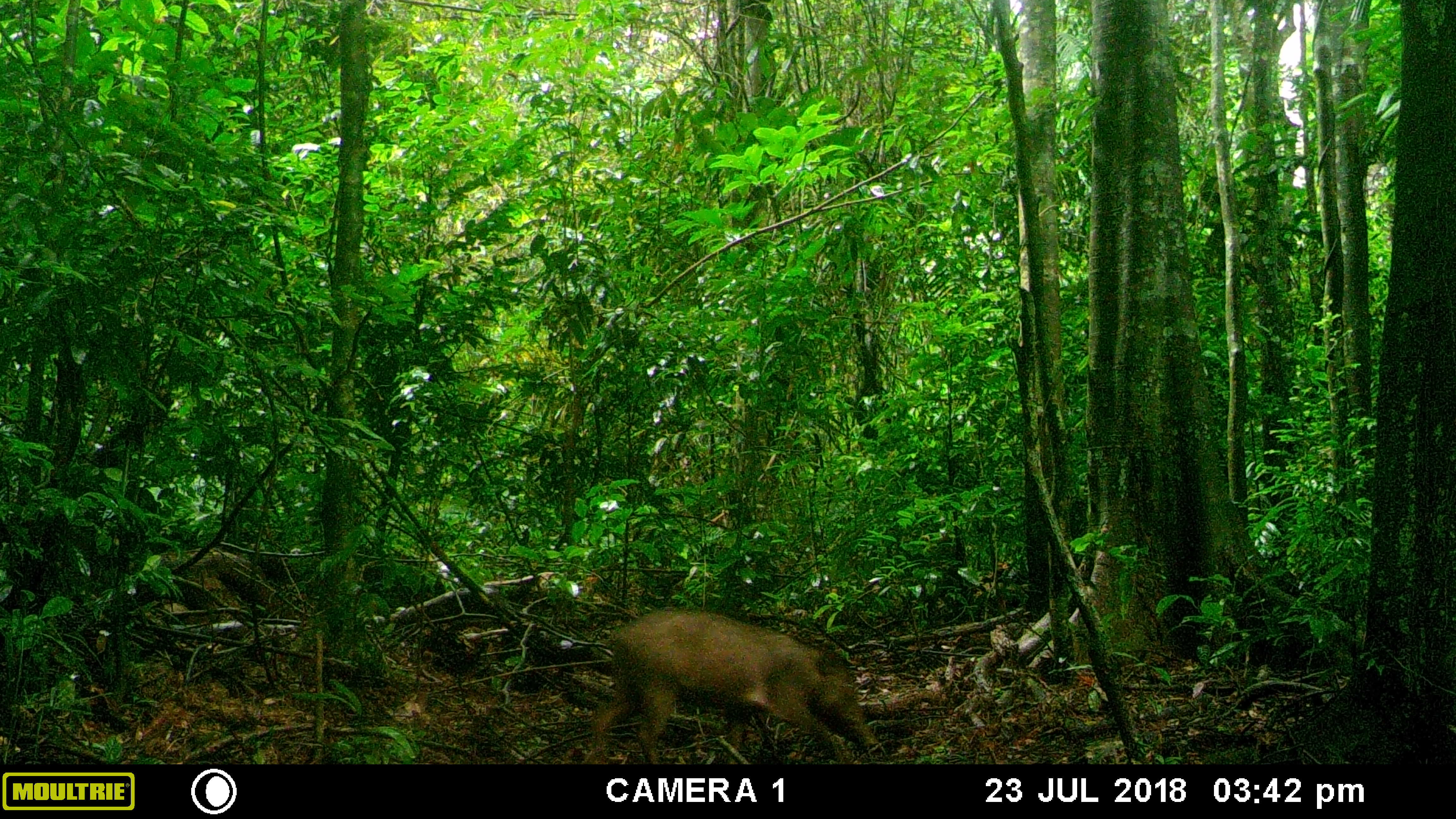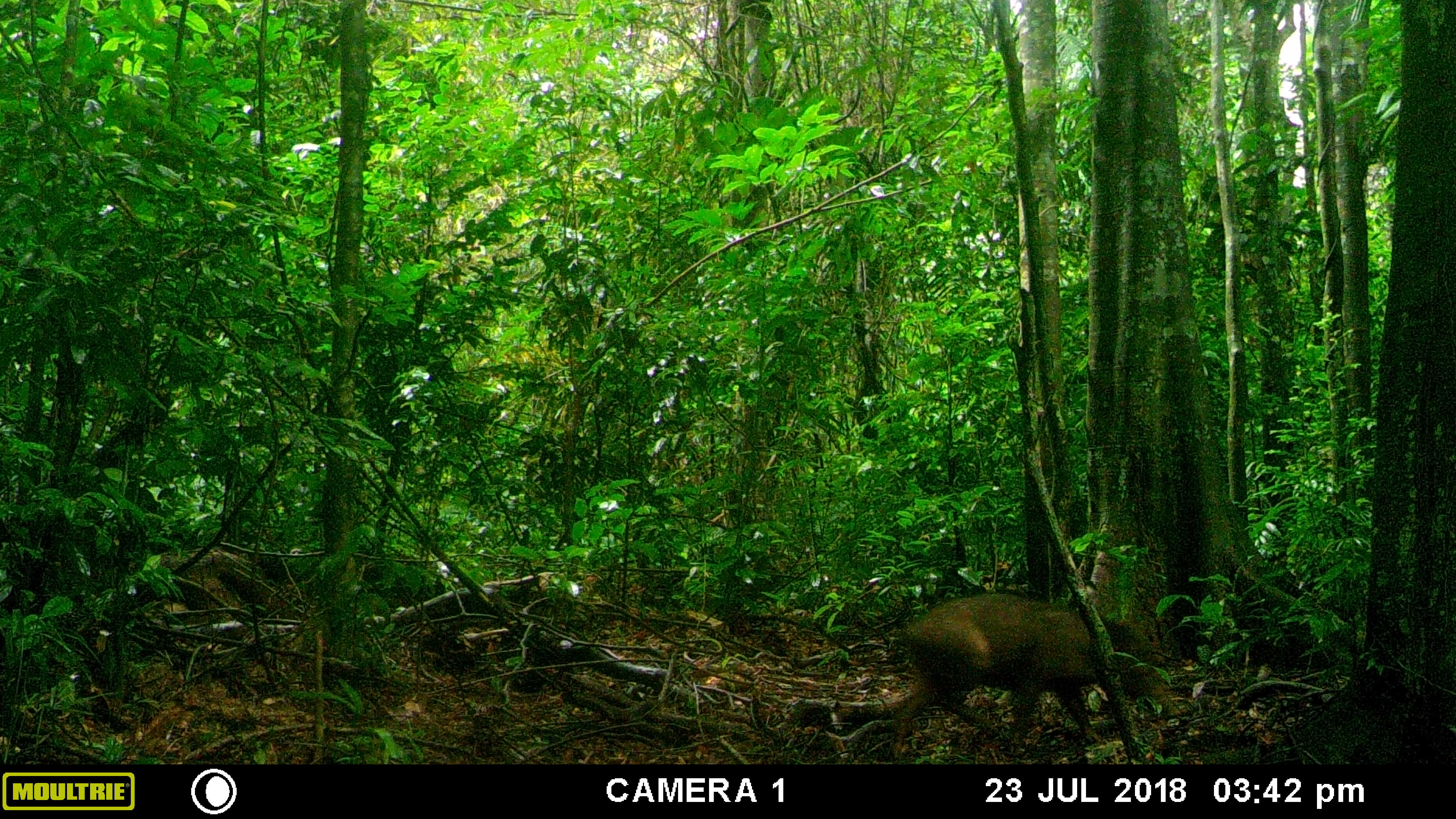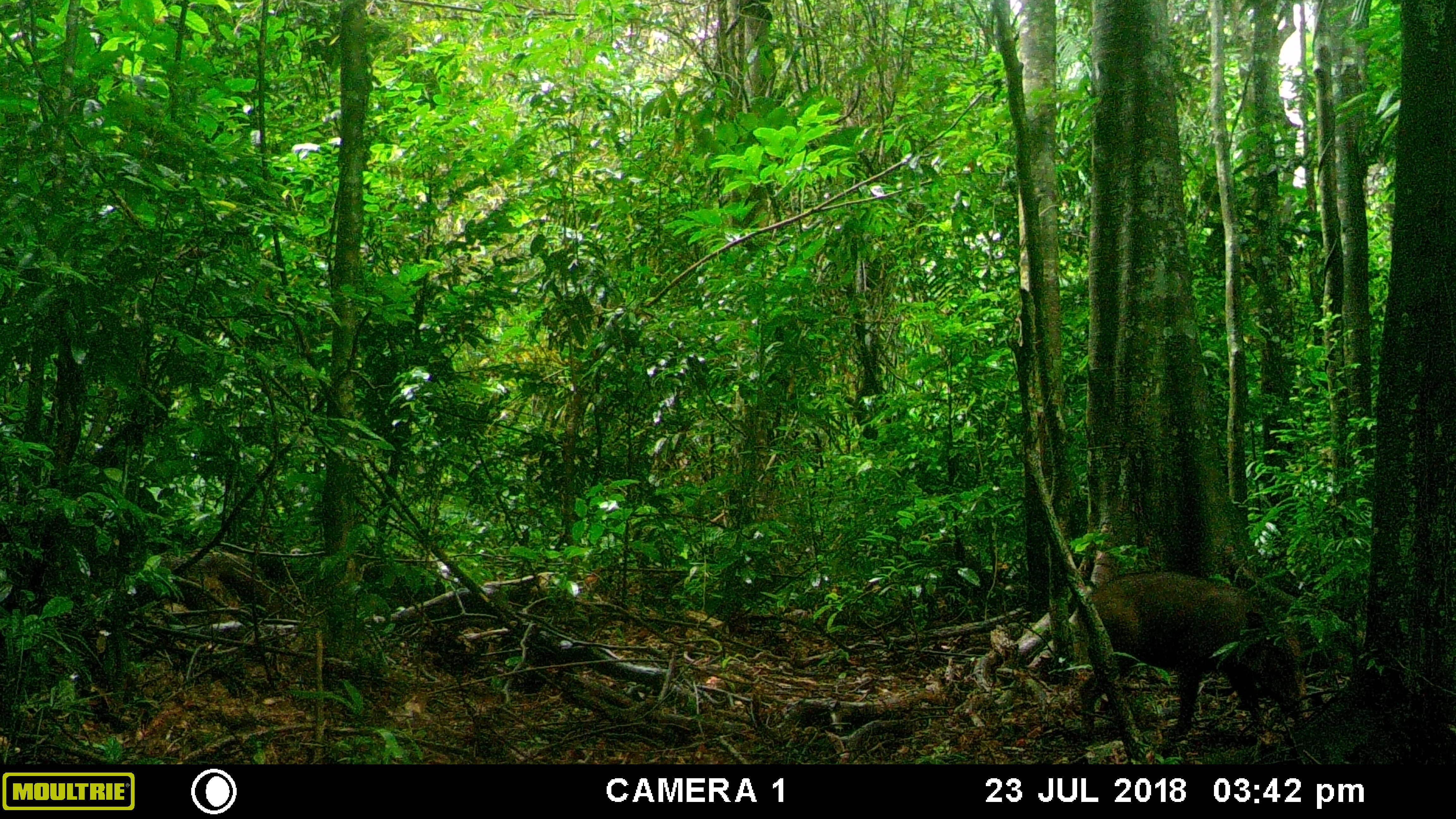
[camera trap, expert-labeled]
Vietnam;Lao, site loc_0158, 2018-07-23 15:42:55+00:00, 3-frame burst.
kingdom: Animalia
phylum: Chordata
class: Mammalia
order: Artiodactyla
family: Suidae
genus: Sus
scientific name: Sus scrofa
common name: eurasian wild pig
Eurasian wild pig (Sus scrofa). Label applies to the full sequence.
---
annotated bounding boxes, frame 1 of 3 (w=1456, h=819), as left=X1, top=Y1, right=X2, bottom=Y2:
eurasian wild pig: left=591, top=606, right=879, bottom=764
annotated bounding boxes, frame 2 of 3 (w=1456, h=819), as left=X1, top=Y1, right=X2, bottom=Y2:
eurasian wild pig: left=887, top=591, right=1182, bottom=764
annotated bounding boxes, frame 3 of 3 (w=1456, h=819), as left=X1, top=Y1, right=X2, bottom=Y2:
eurasian wild pig: left=1075, top=570, right=1309, bottom=741